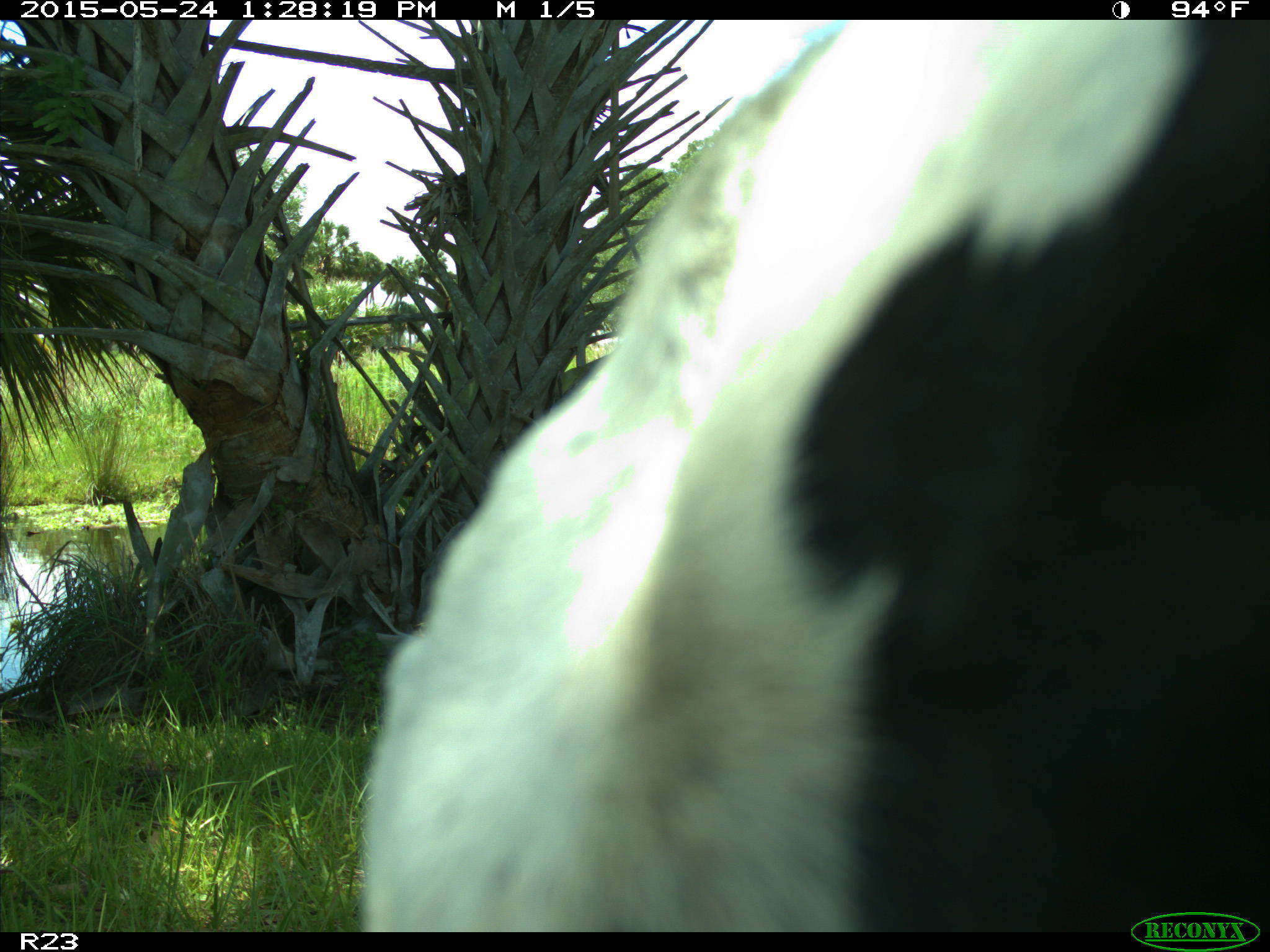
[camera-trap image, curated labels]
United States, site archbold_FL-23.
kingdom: Animalia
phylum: Chordata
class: Mammalia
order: Artiodactyla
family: Bovidae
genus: Bos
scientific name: Bos taurus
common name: domestic cow